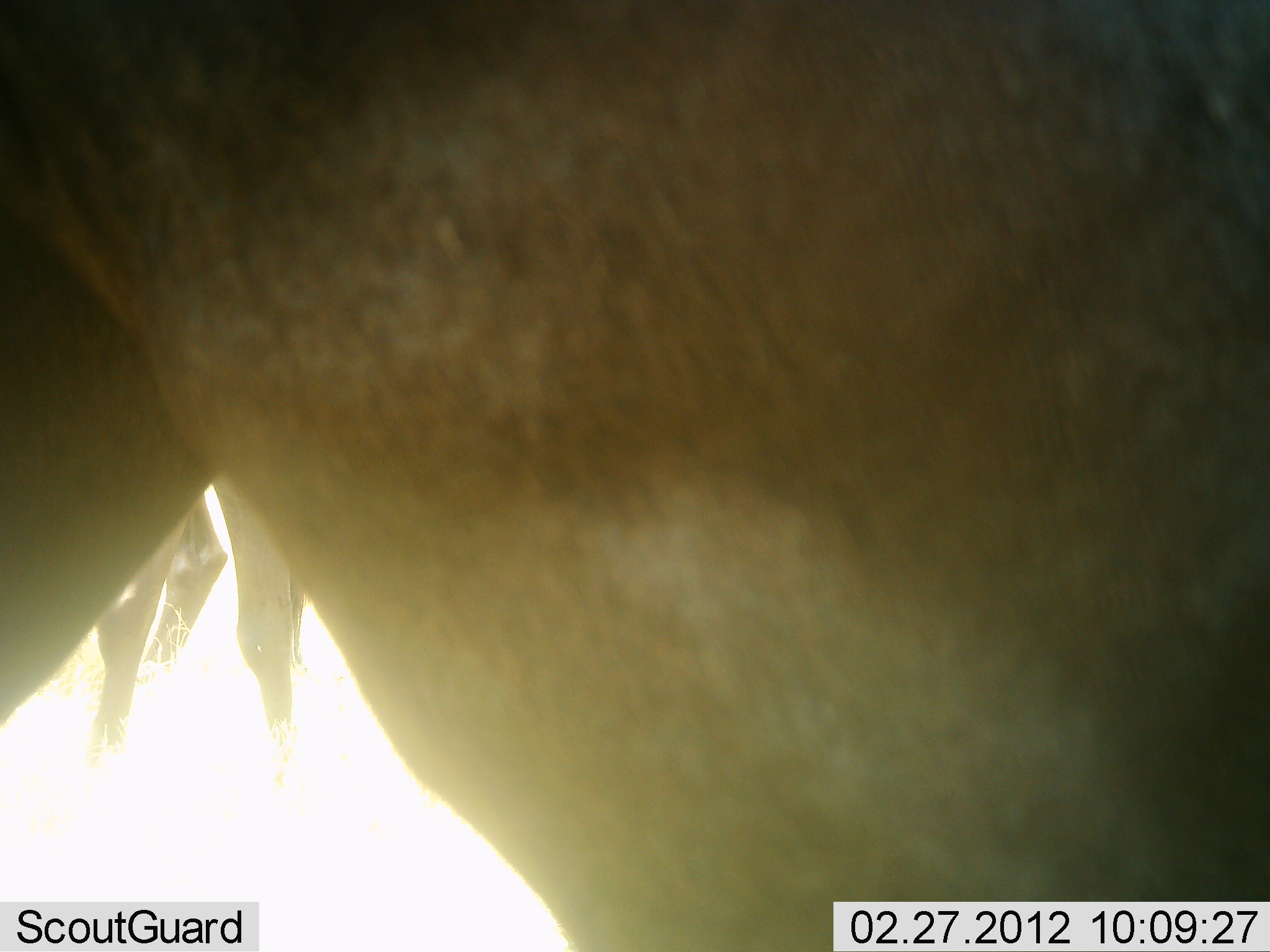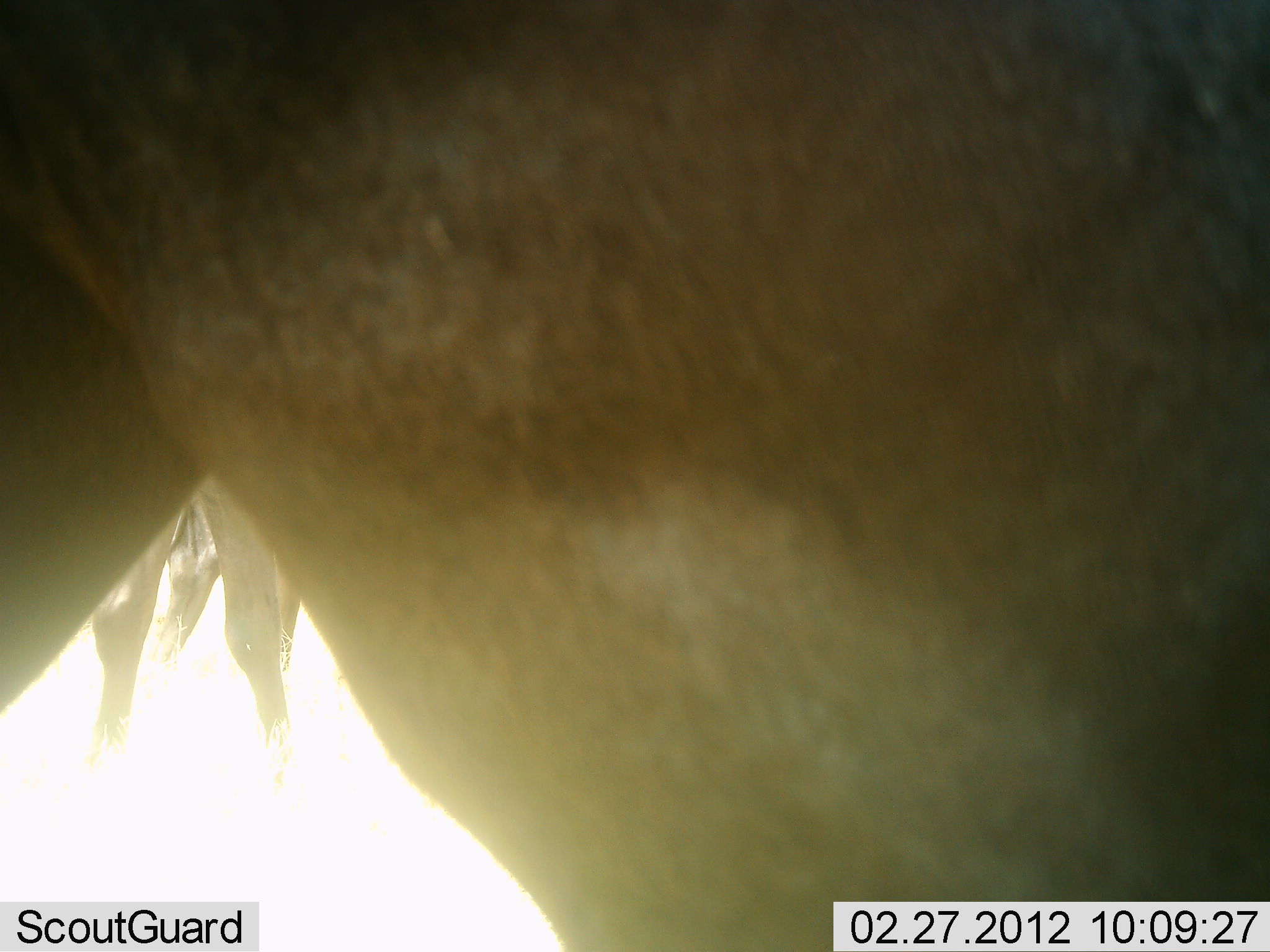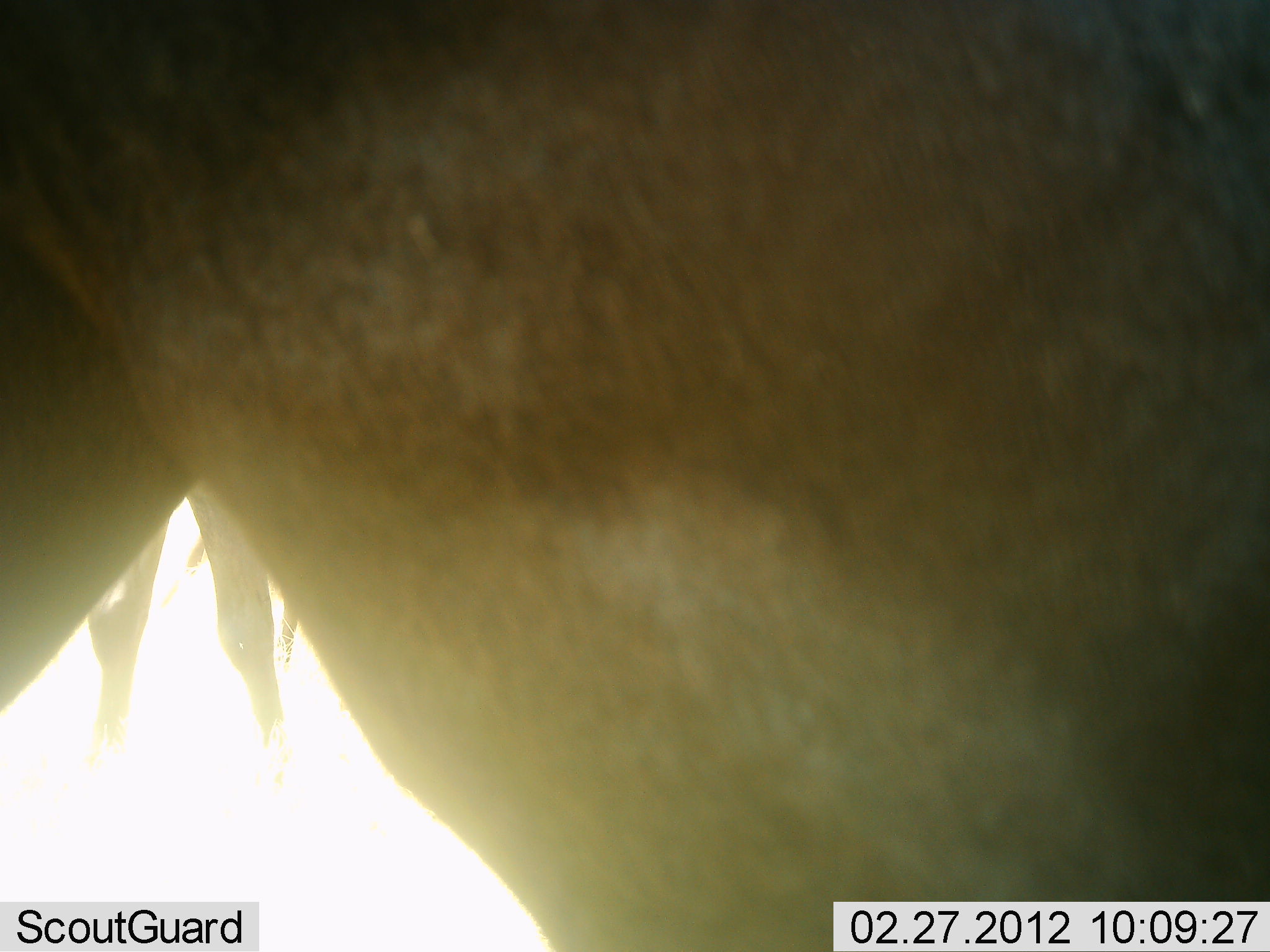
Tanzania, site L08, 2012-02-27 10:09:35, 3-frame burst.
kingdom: Animalia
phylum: Chordata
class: Mammalia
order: Artiodactyla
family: Bovidae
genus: Connochaetes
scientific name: Connochaetes taurinus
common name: blue wildebeest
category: wildebeest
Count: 2.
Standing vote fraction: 88%.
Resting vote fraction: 0%.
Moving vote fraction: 12%.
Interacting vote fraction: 0%.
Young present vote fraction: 0%.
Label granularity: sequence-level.